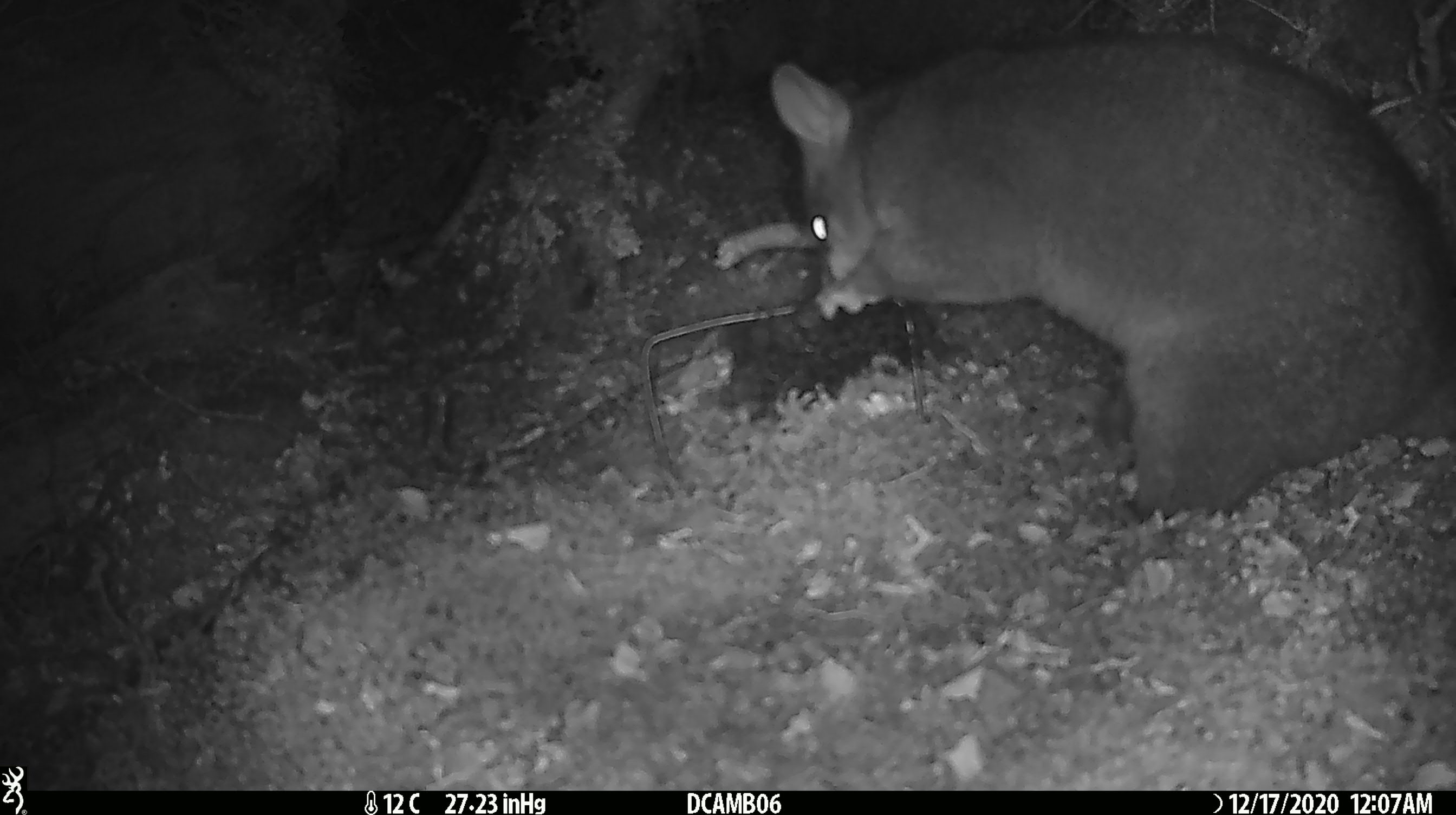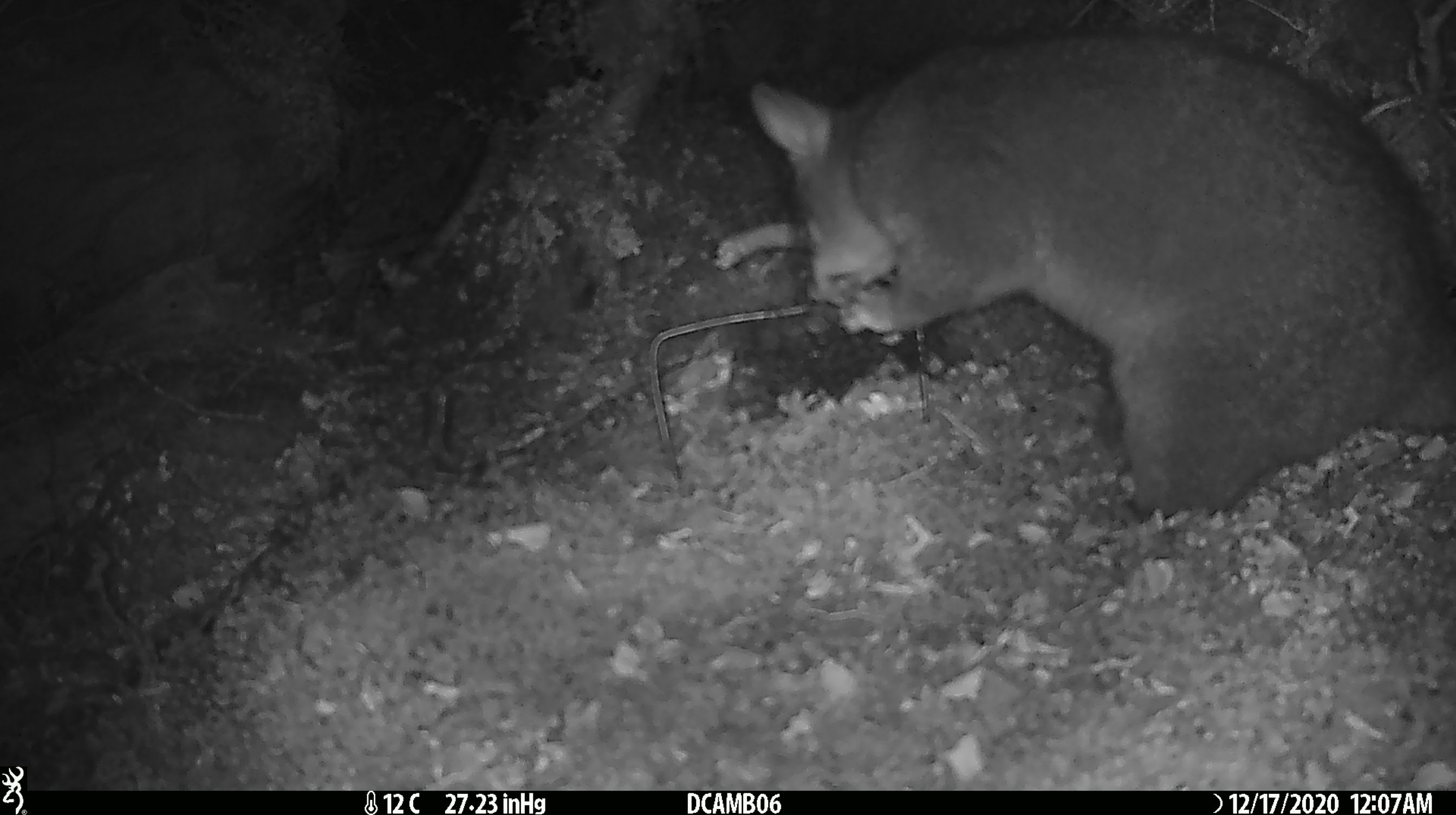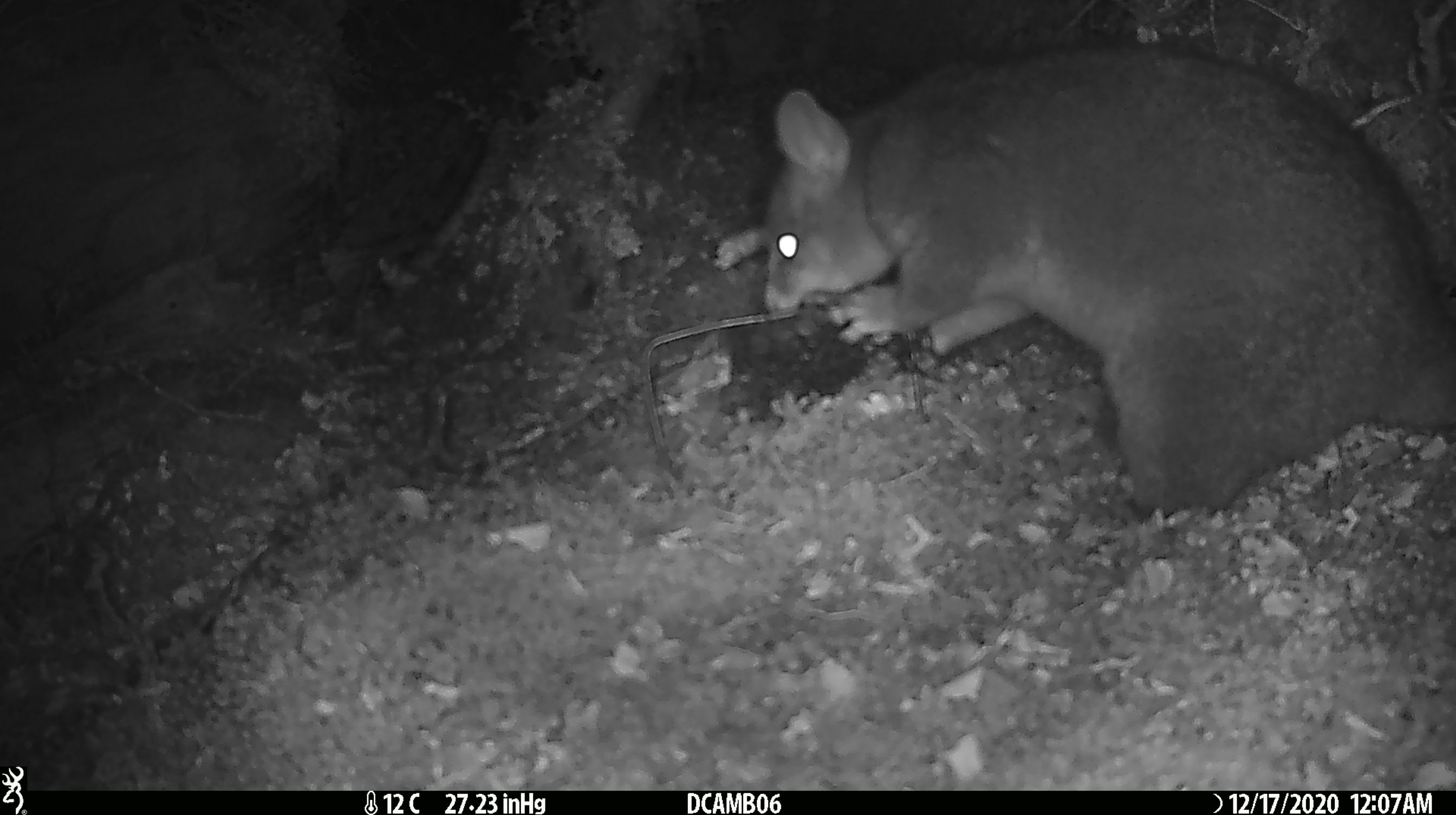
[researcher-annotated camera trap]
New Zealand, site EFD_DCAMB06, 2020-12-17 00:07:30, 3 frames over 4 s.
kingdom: Animalia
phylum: Chordata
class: Mammalia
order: Diprotodontia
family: Phalangeridae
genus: Trichosurus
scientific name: Trichosurus vulpecula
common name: common brushtail possum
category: possum